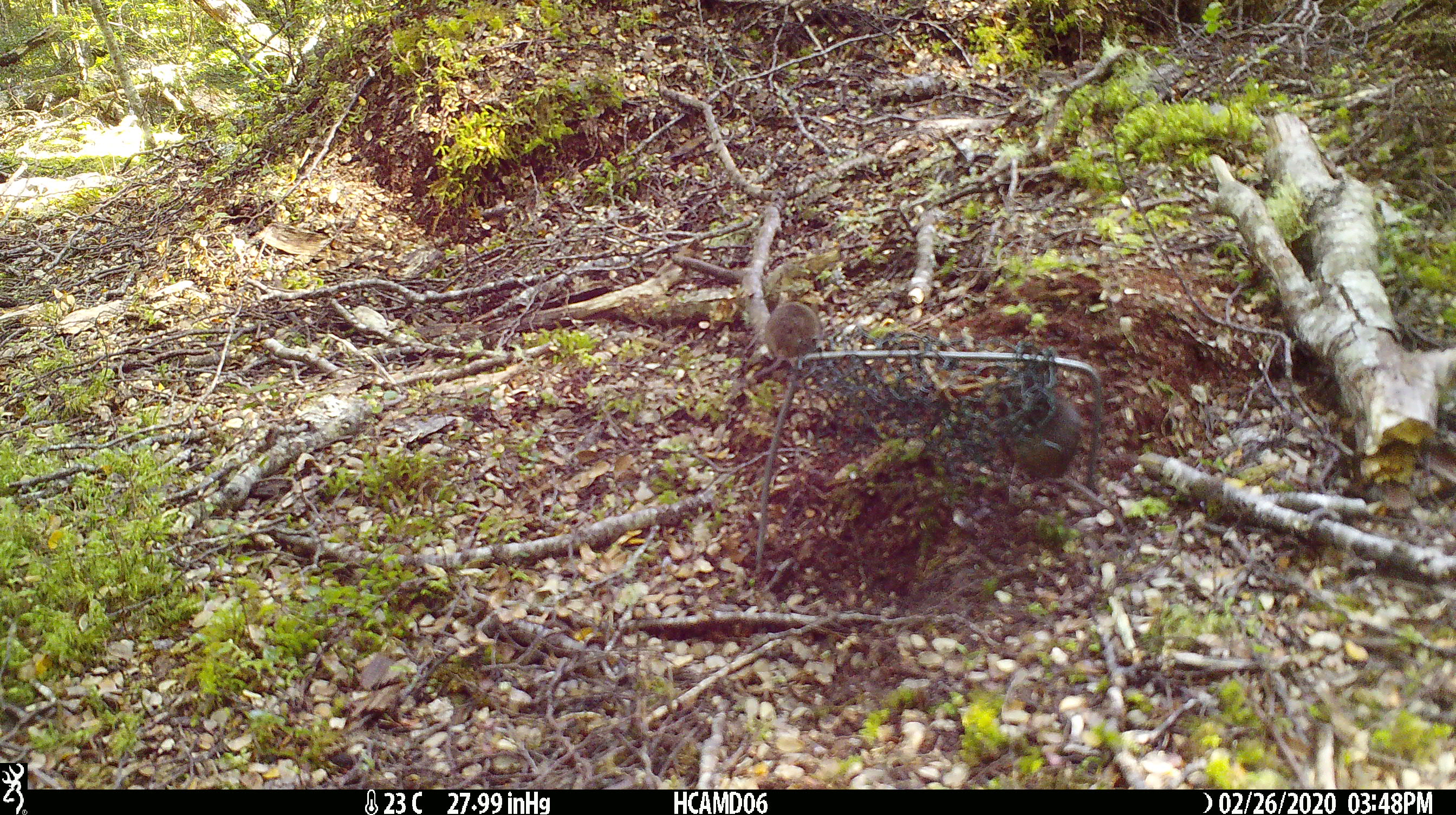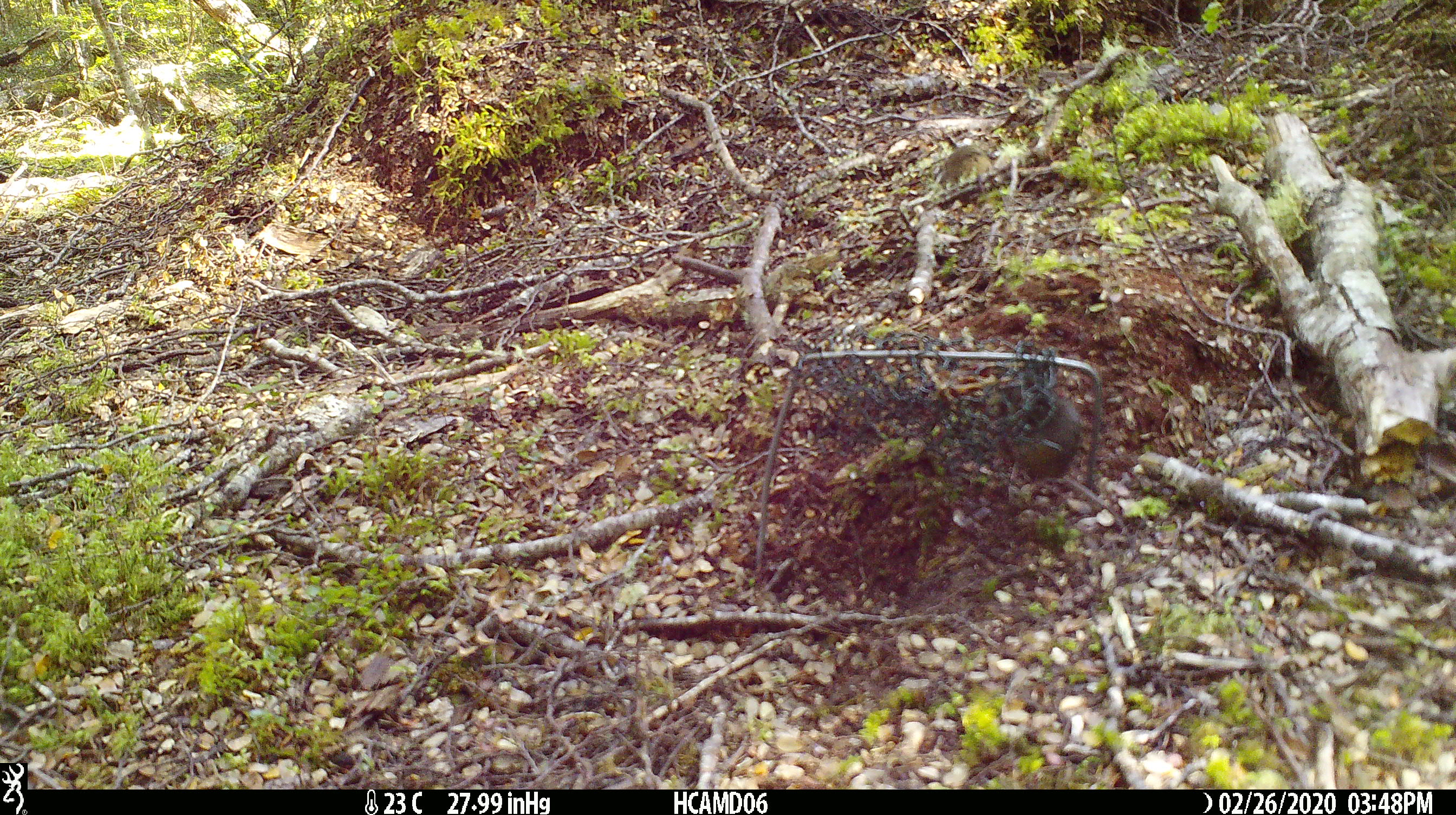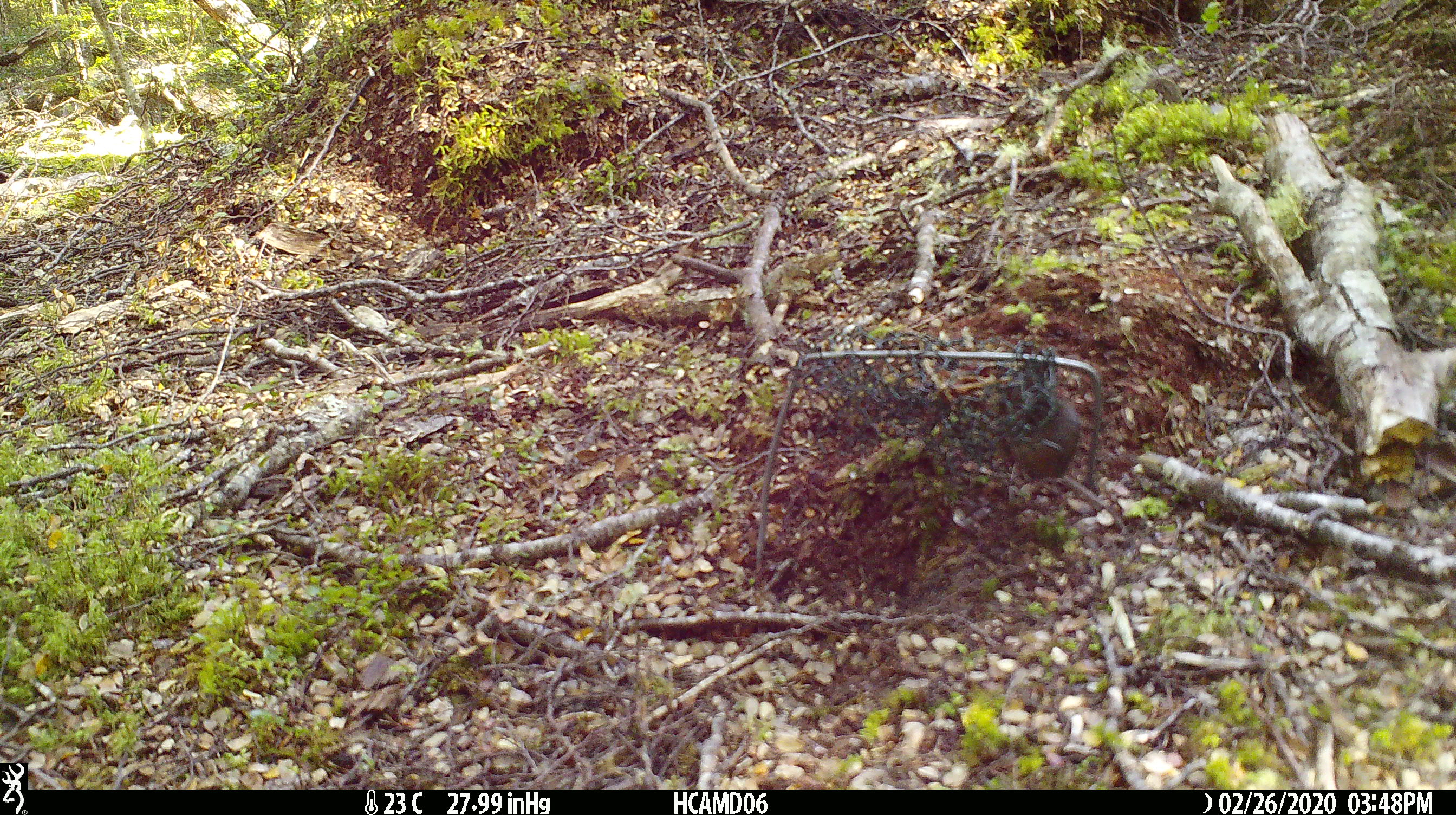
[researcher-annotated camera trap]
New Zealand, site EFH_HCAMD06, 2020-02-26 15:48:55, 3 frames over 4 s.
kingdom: Animalia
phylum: Chordata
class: Mammalia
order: Rodentia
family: Muridae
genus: Mus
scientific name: Mus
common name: mouse